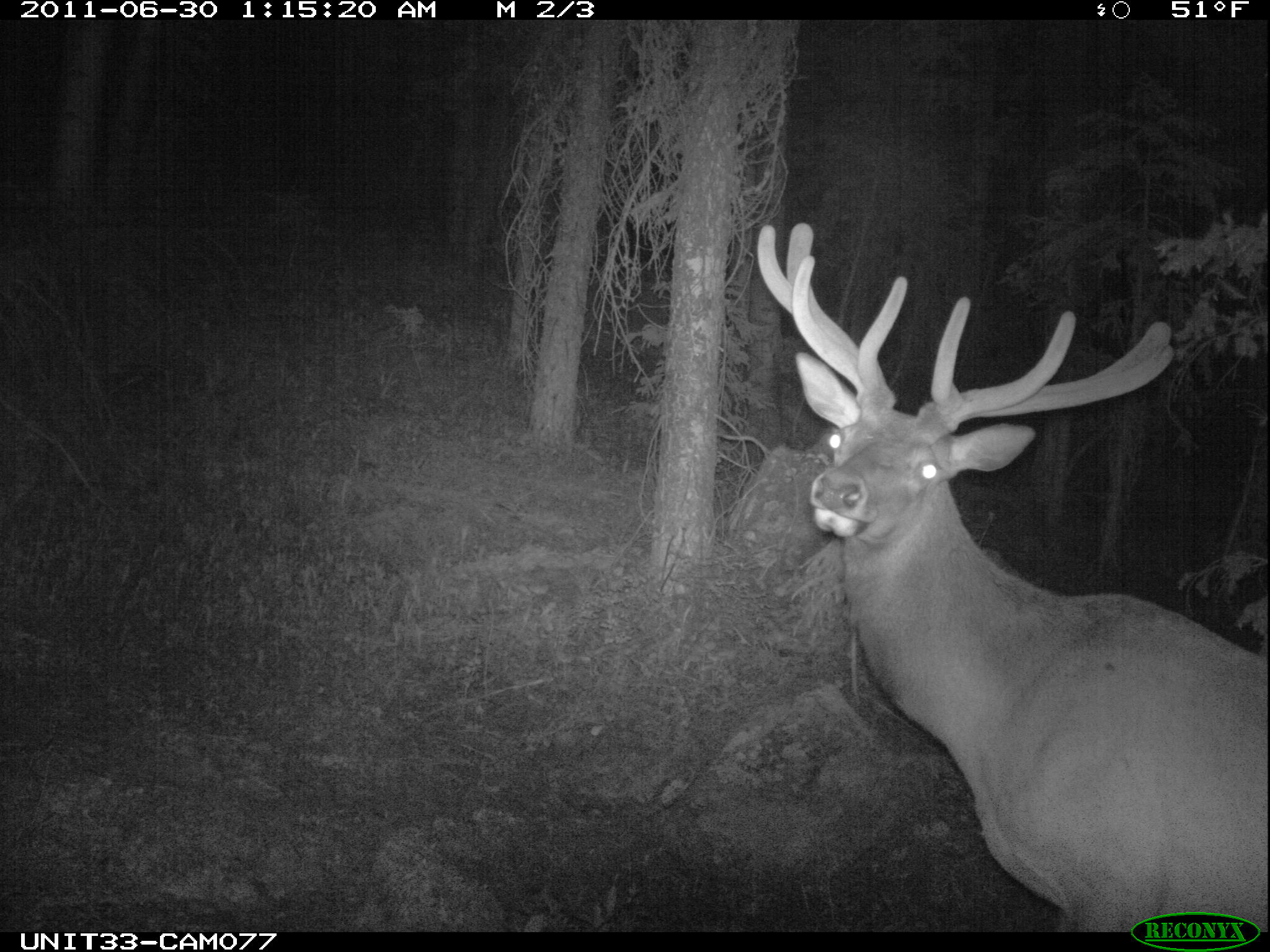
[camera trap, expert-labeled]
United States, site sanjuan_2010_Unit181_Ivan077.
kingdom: Animalia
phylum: Chordata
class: Mammalia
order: Artiodactyla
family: Cervidae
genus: Cervus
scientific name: Cervus elaphus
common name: red deer